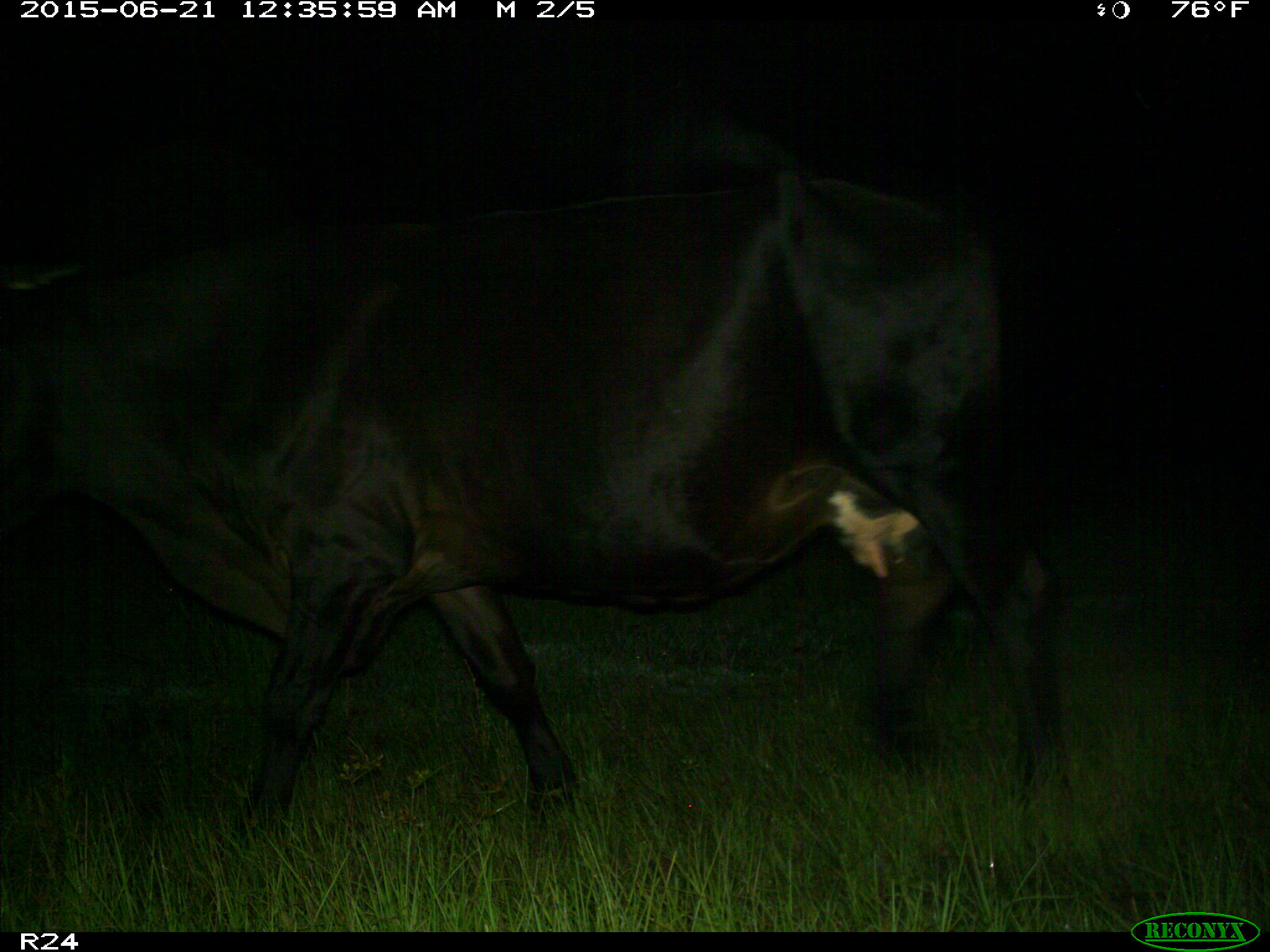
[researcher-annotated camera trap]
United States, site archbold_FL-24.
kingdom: Animalia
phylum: Chordata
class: Mammalia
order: Artiodactyla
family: Bovidae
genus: Bos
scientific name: Bos taurus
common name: domestic cow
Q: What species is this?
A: Bos taurus (domestic cow).